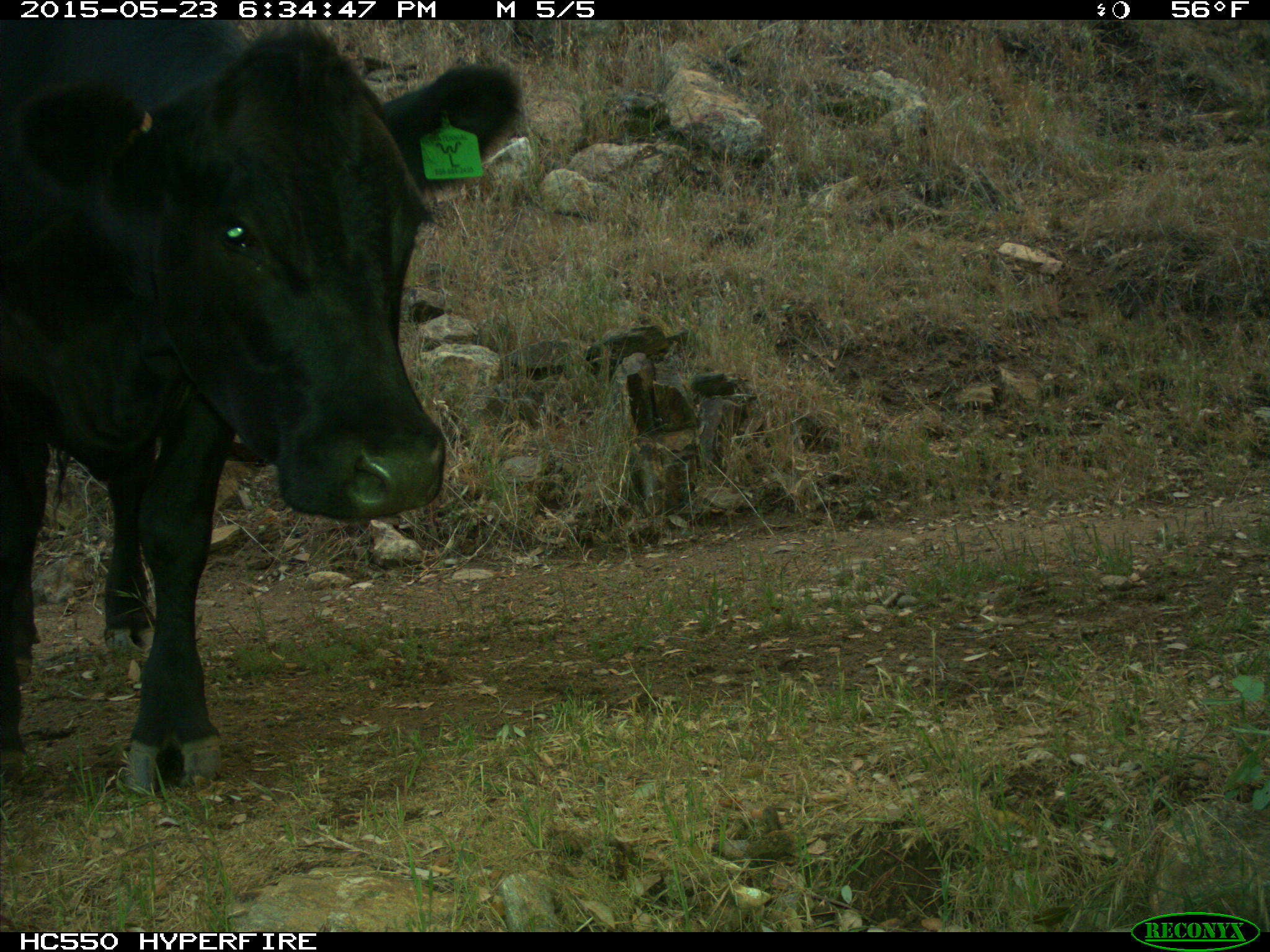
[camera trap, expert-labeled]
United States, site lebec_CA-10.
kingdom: Animalia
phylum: Chordata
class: Mammalia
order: Artiodactyla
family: Bovidae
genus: Bos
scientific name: Bos taurus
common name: domestic cow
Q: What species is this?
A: Bos taurus (domestic cow).